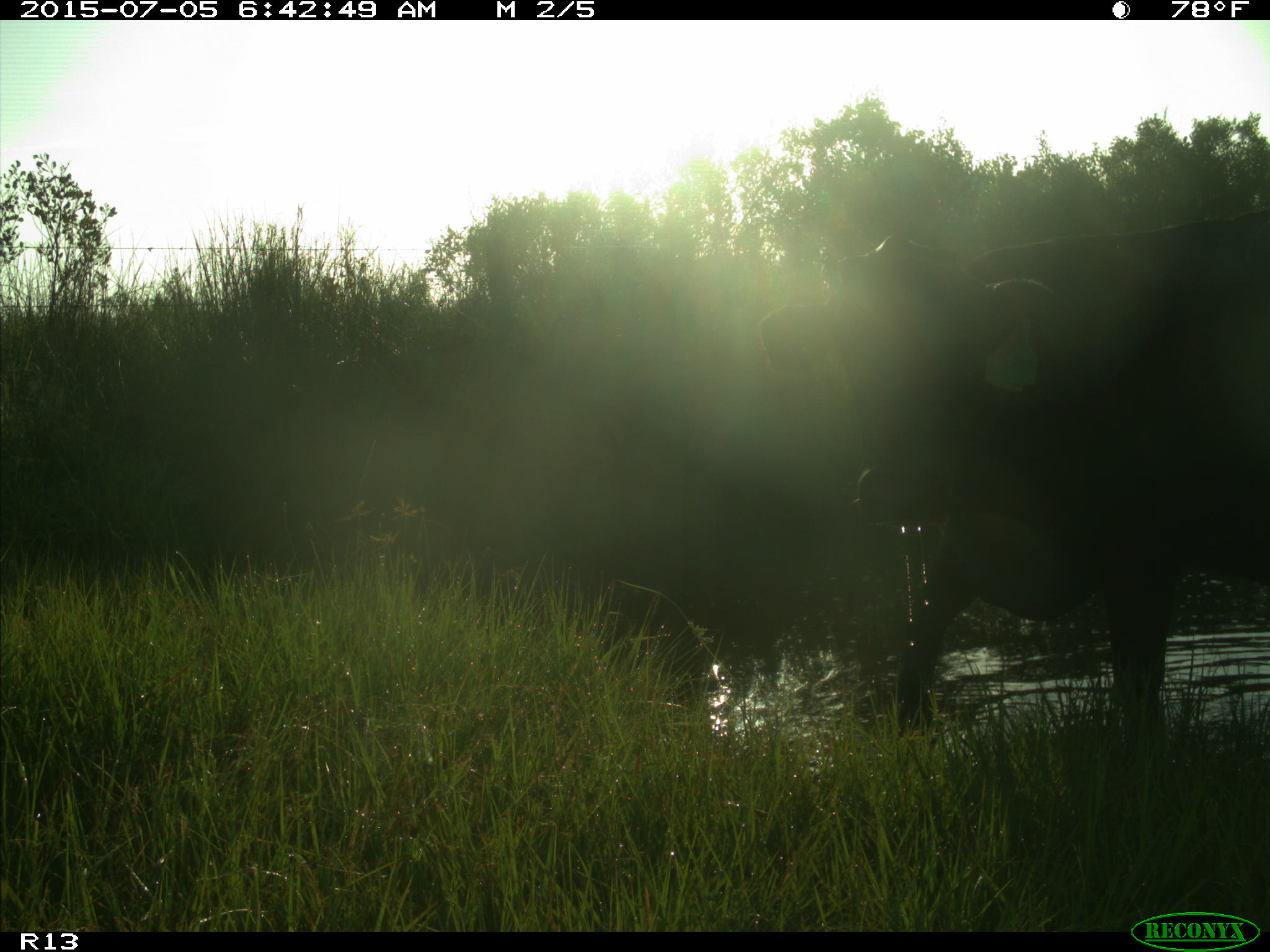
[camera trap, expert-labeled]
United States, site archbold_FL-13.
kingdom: Animalia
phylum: Chordata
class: Mammalia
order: Artiodactyla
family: Bovidae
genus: Bos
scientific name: Bos taurus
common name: domestic cow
Bos taurus (domestic cow).